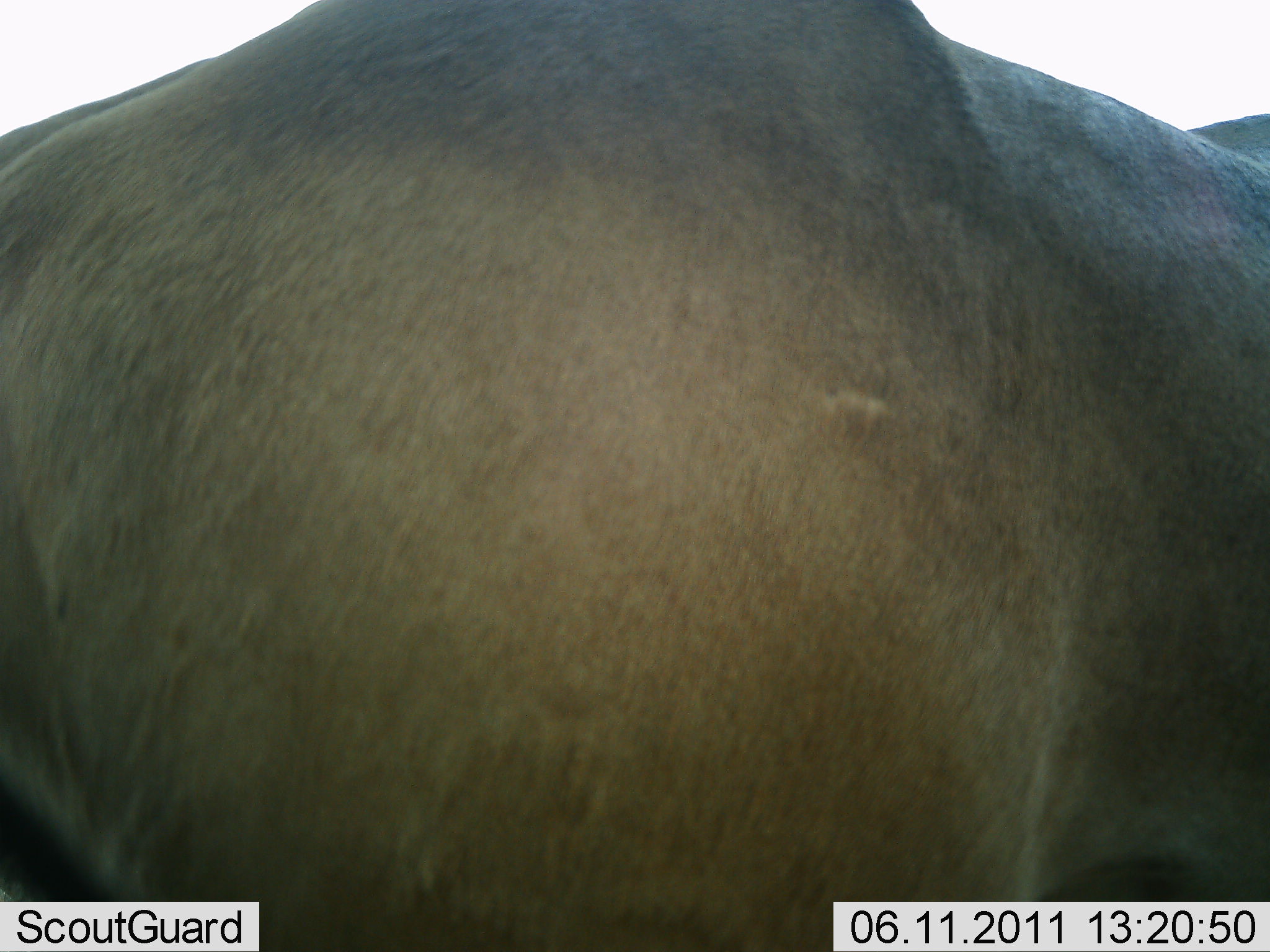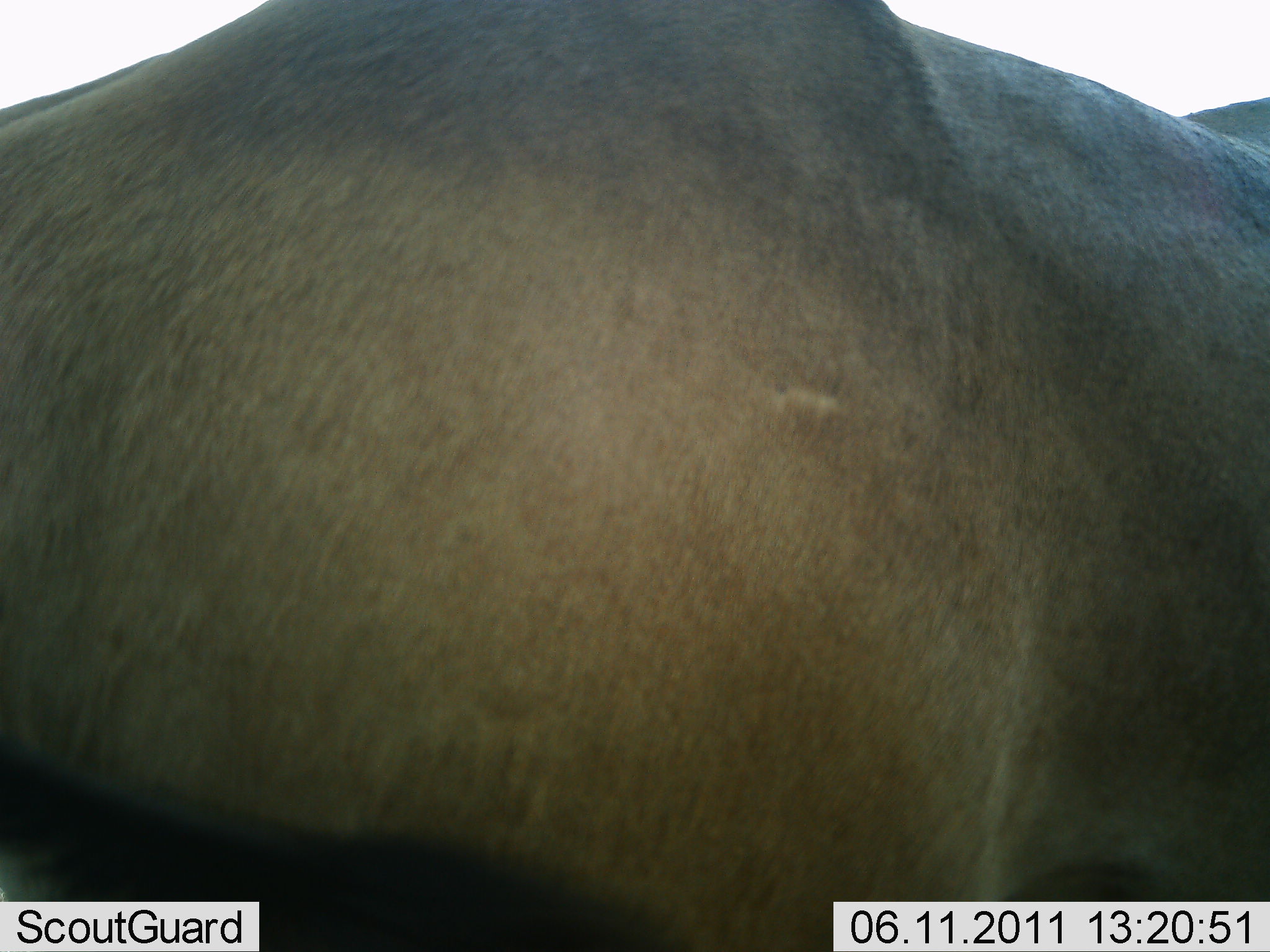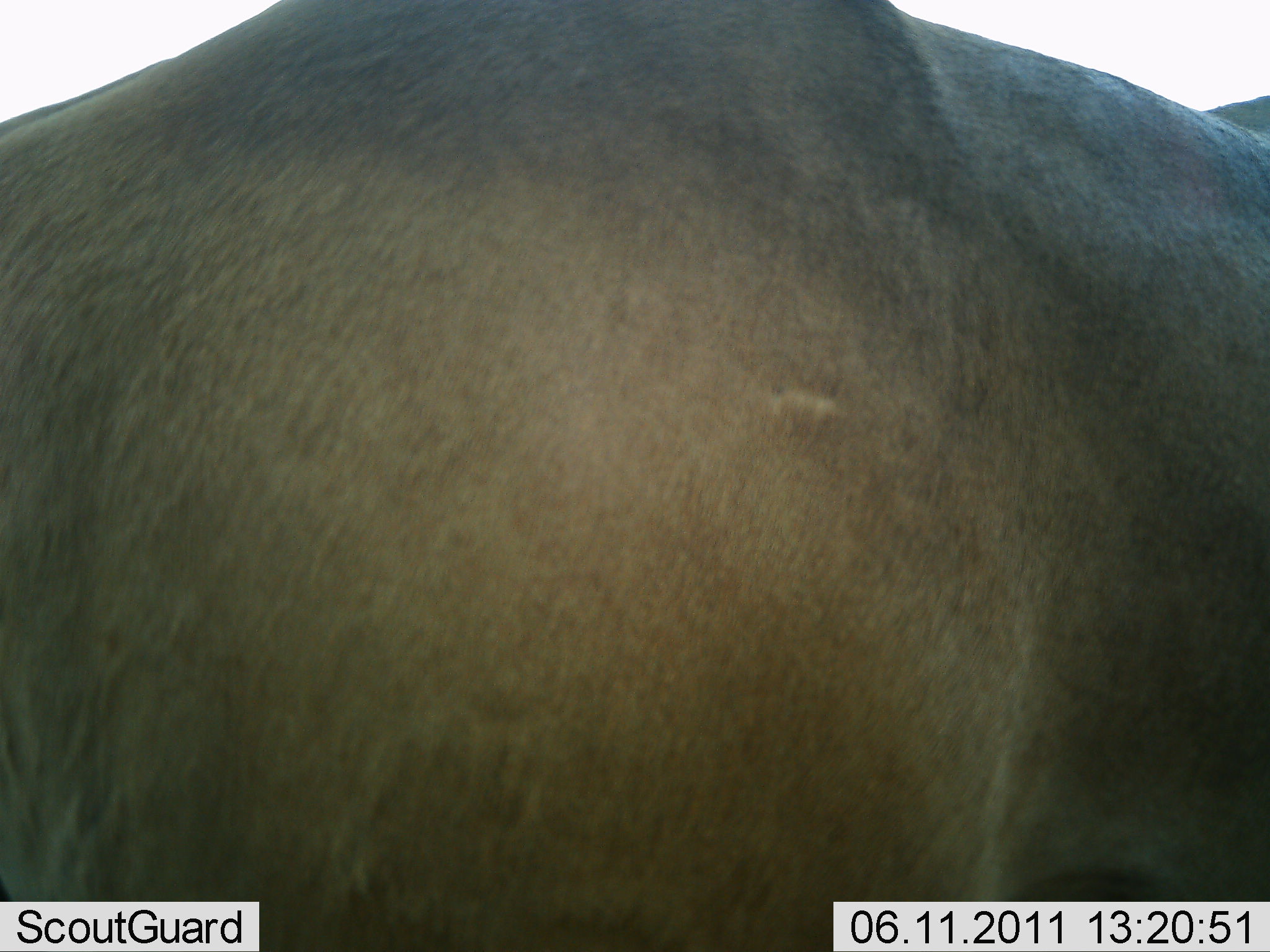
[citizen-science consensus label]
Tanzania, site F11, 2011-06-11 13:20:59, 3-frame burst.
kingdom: Animalia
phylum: Chordata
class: Mammalia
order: Artiodactyla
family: Bovidae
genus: Connochaetes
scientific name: Connochaetes taurinus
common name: blue wildebeest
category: wildebeest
Wildebeest (blue wildebeest) (Connochaetes taurinus), count 1. Behavior (volunteer vote fractions): standing 90%, resting 0%, moving 10%, interacting 0%. Young present (vote fraction): 0%. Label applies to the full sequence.